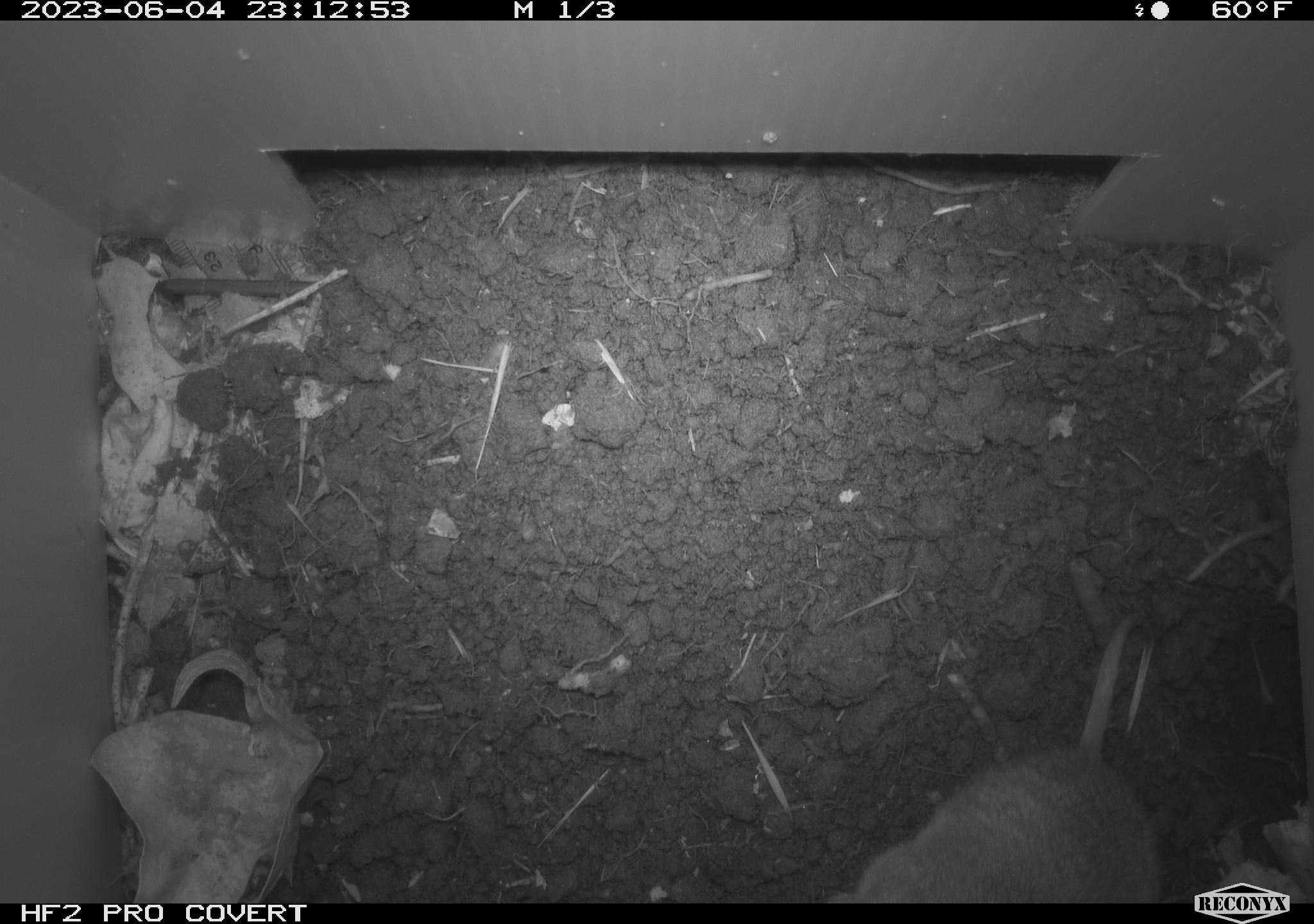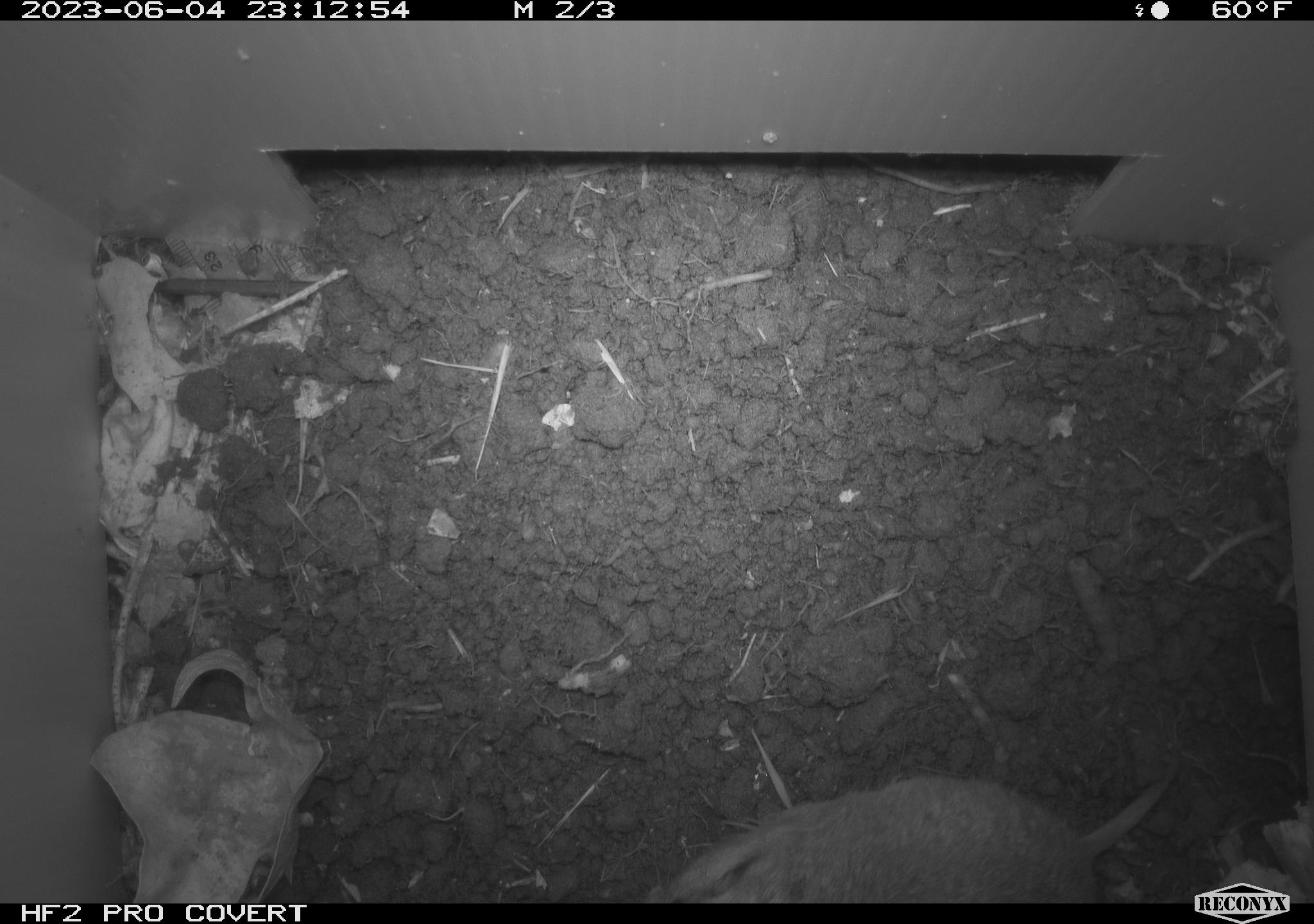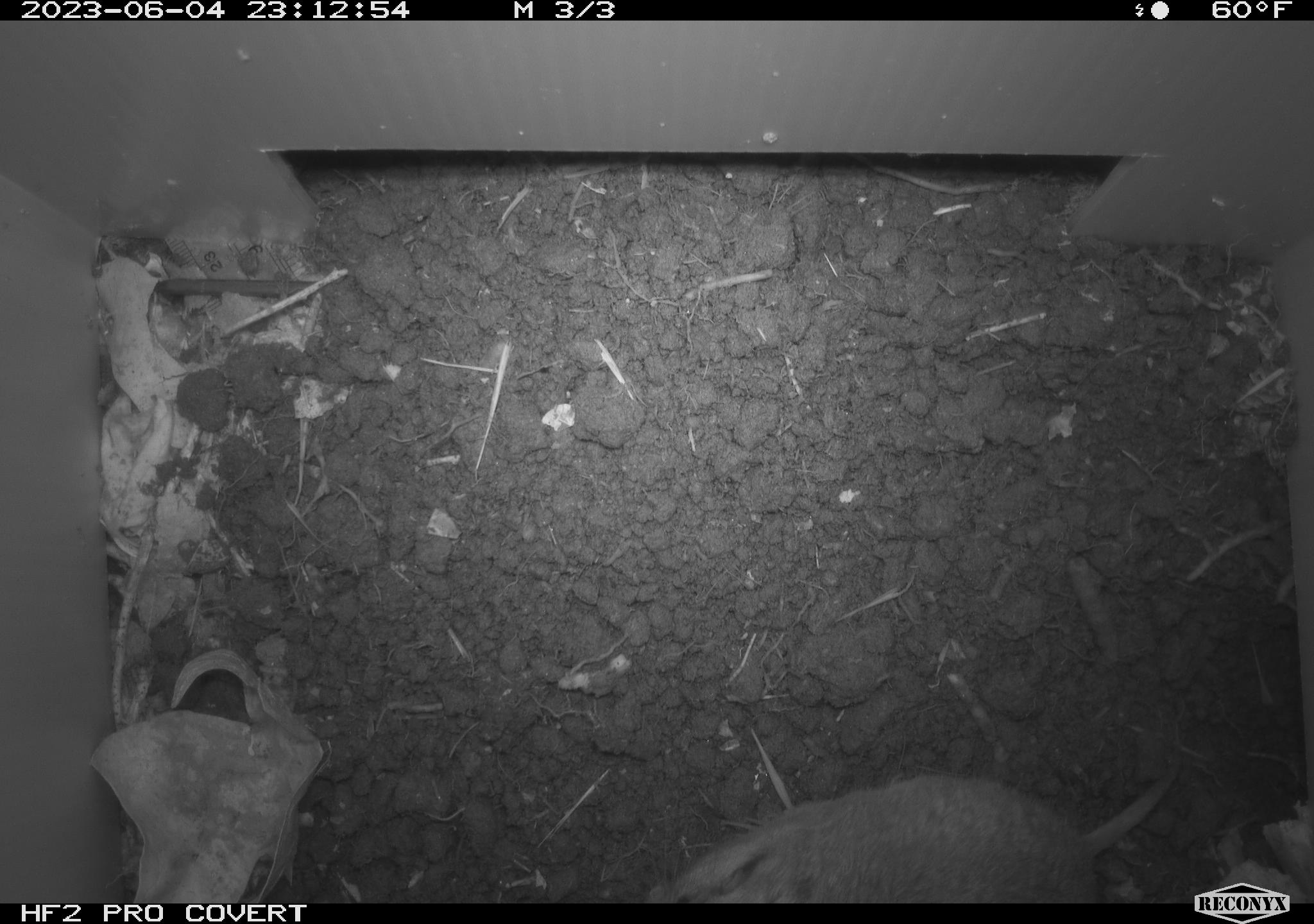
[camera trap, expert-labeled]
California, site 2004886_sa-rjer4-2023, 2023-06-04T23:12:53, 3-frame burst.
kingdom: Animalia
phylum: Chordata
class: Mammalia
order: Rodentia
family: Geomyidae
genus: Megascapheus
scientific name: Megascapheus bottae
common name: botta's pocket gopher